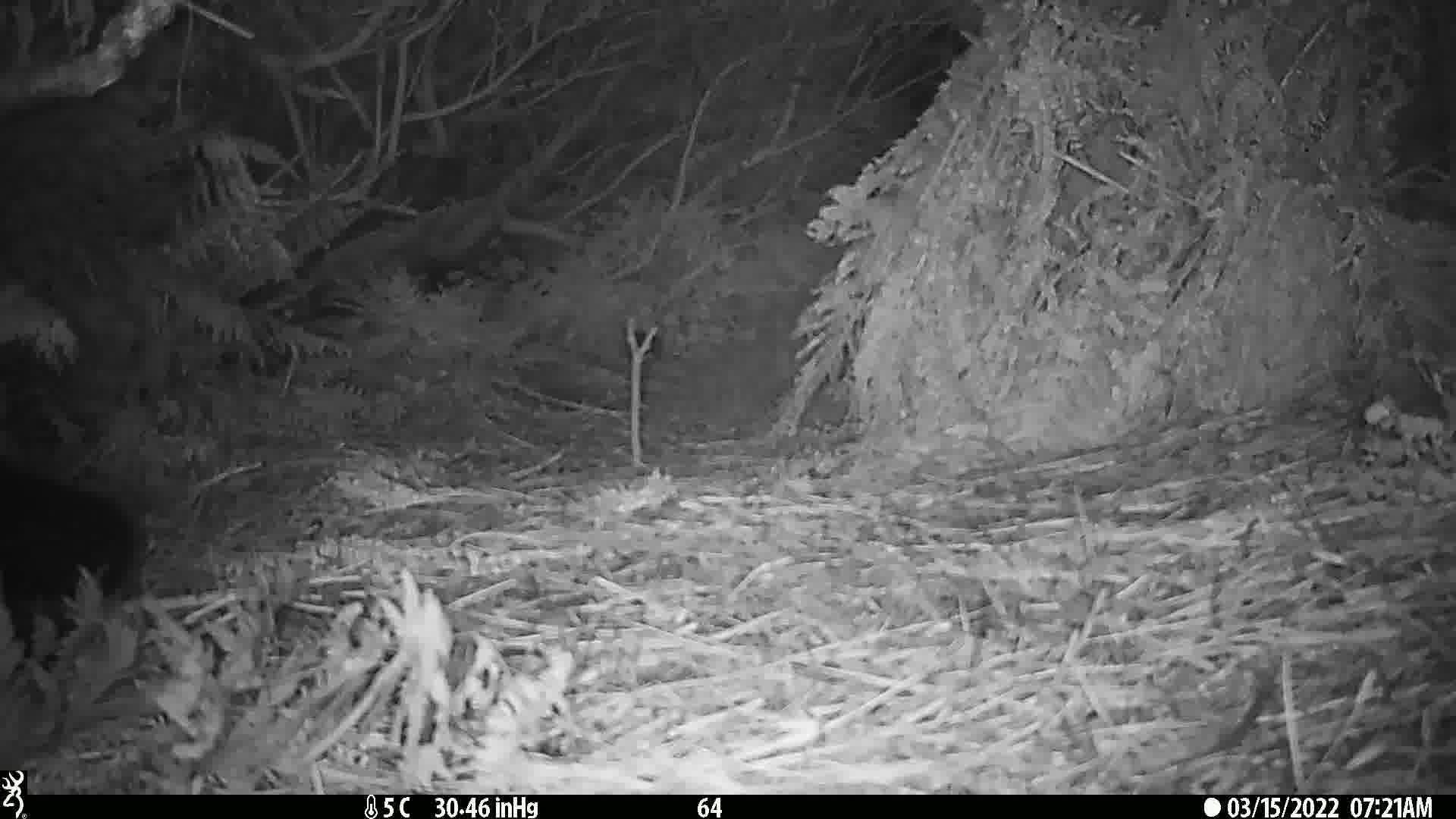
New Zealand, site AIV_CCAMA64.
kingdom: Animalia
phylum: Chordata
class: Mammalia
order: Carnivora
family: Otariidae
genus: Phocarctos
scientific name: Phocarctos hookeri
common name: new zealand sea lion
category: sealion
Sealion (new zealand sea lion) (Phocarctos hookeri).